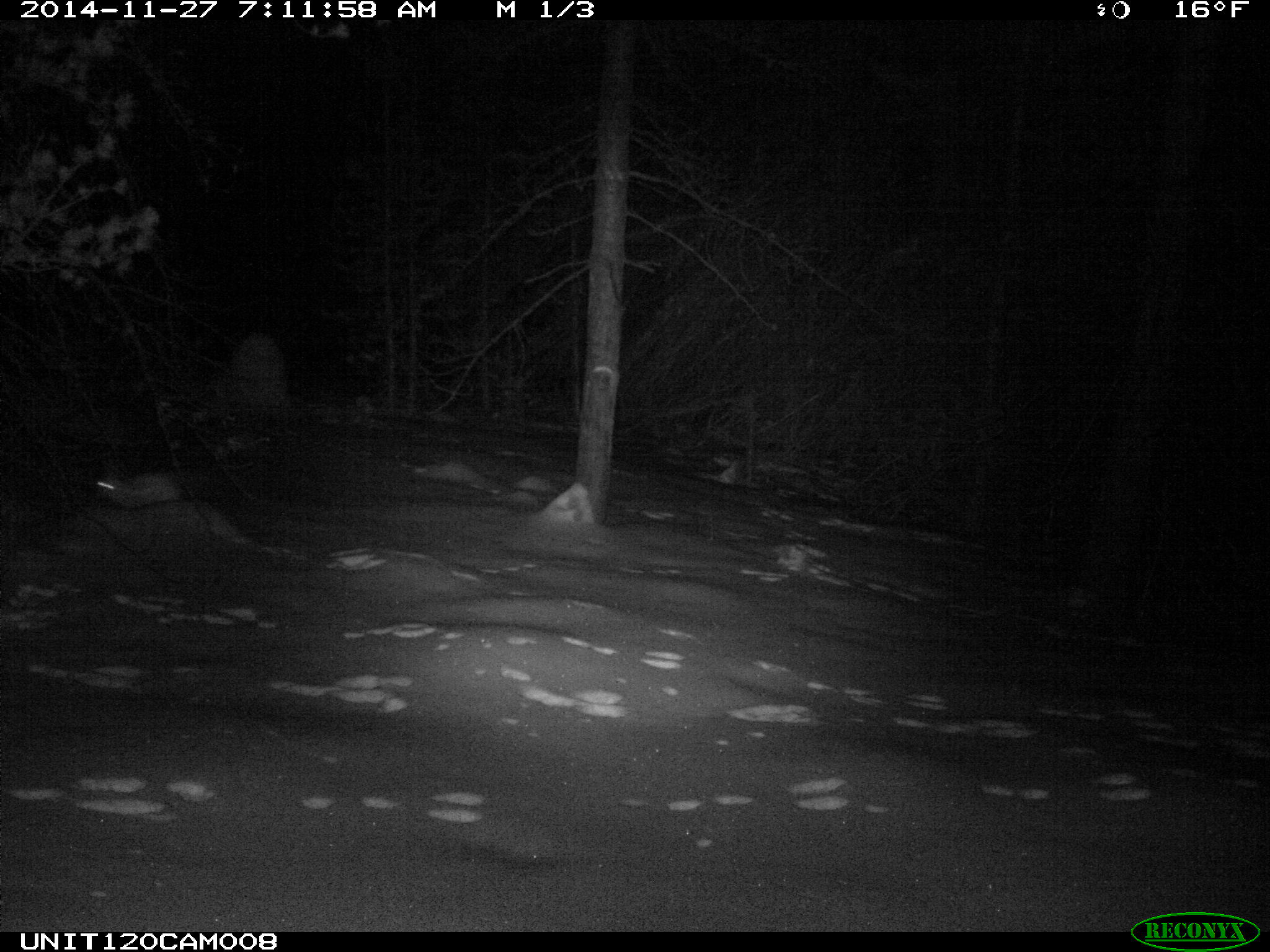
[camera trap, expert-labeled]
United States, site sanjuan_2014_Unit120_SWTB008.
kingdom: Animalia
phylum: Chordata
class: Mammalia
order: Lagomorpha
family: Leporidae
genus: Lepus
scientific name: Lepus americanus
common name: snowshoe hare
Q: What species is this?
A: Lepus americanus (snowshoe hare).